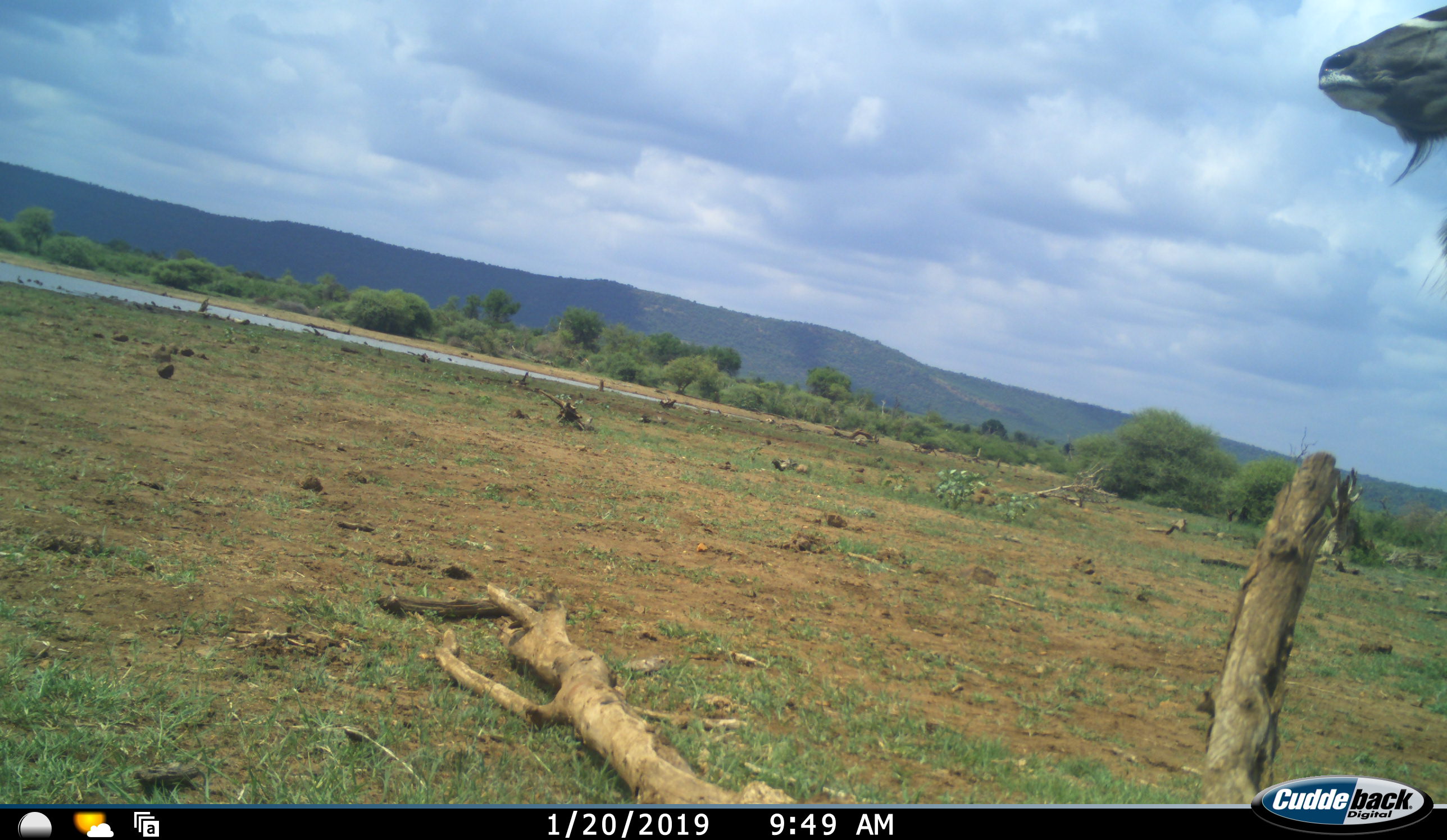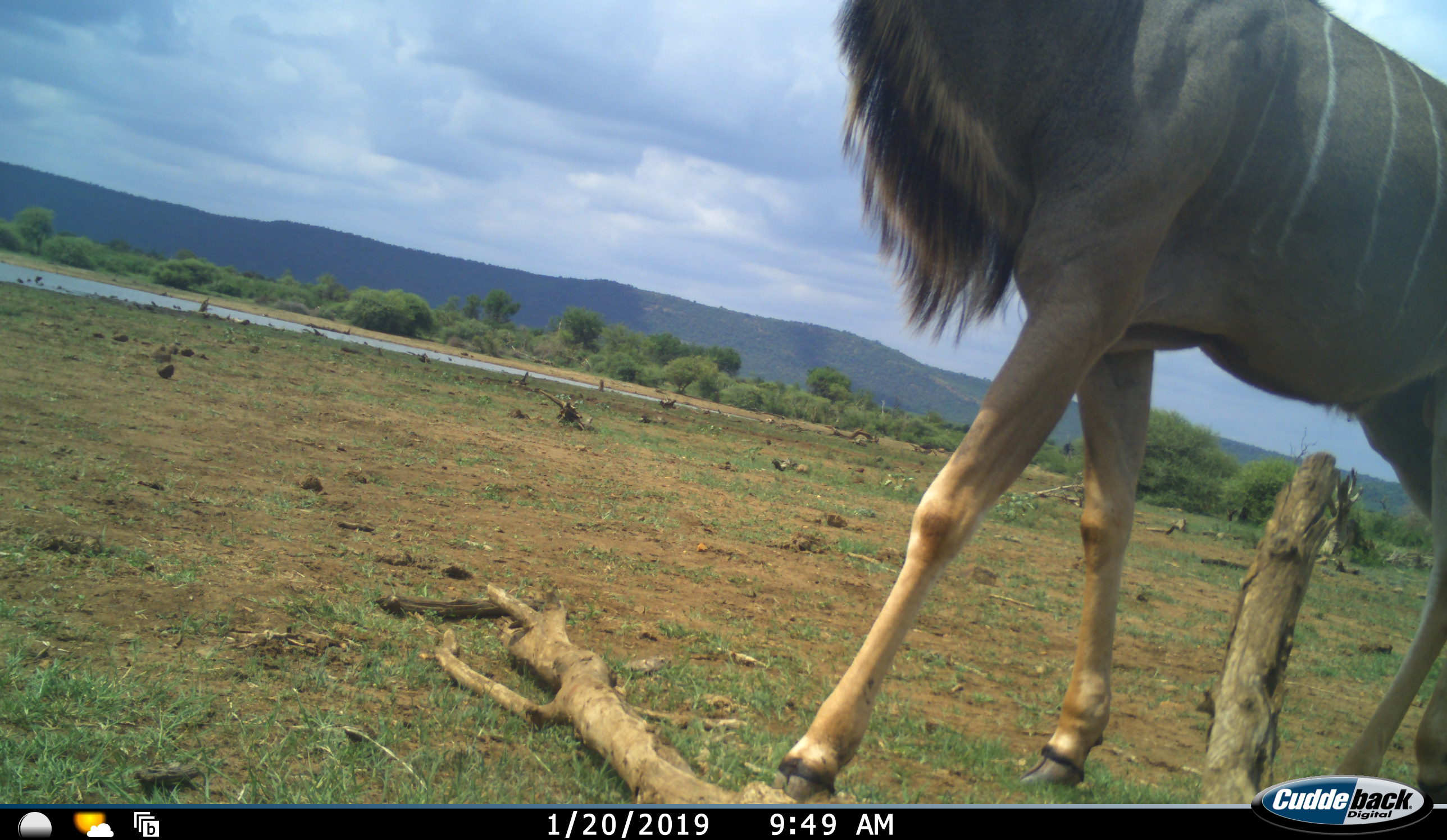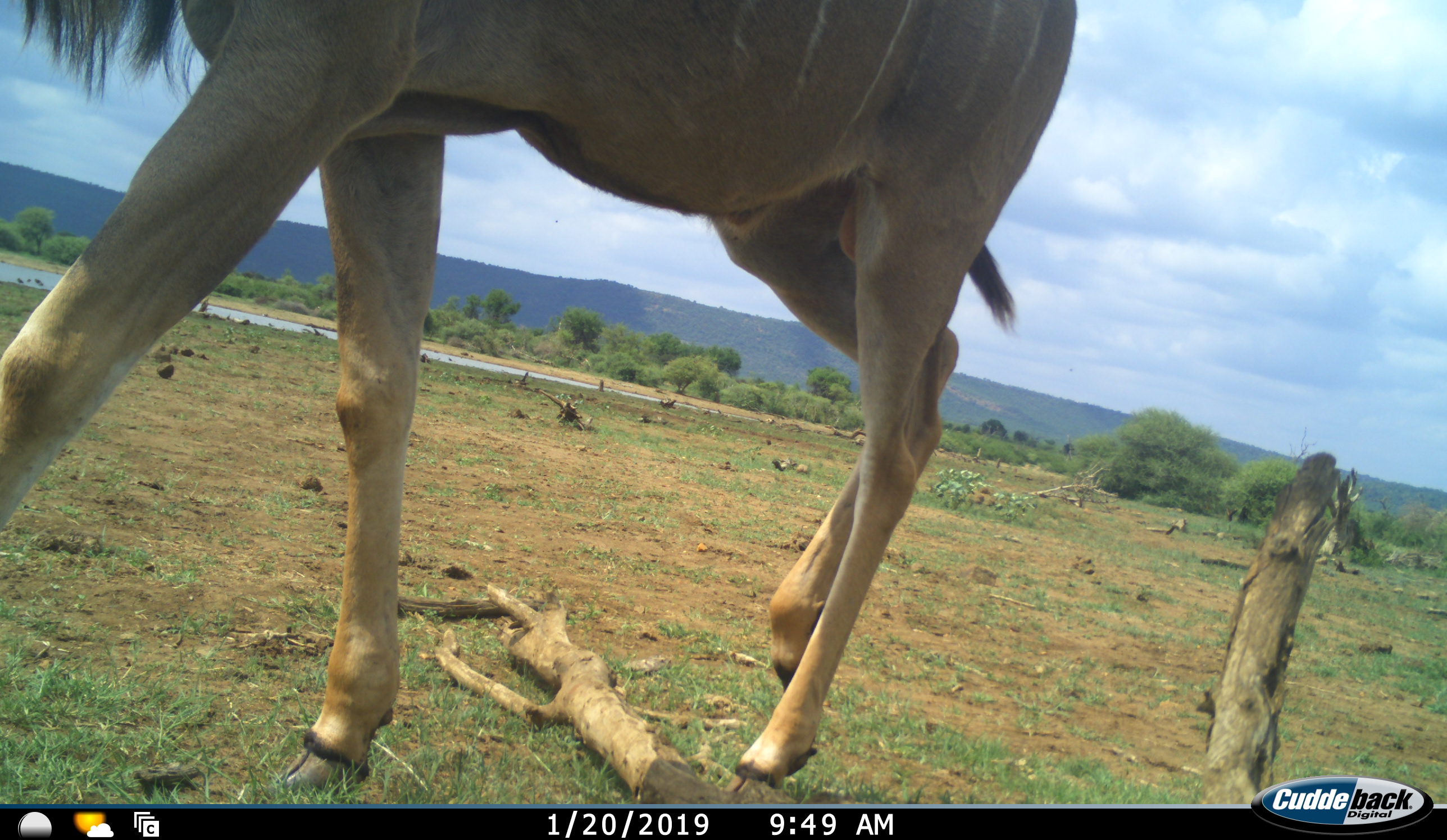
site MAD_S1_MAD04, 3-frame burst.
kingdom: Animalia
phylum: Chordata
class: Mammalia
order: Artiodactyla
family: Bovidae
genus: Tragelaphus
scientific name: Tragelaphus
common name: kudu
Kudu (Tragelaphus), count 1. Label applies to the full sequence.